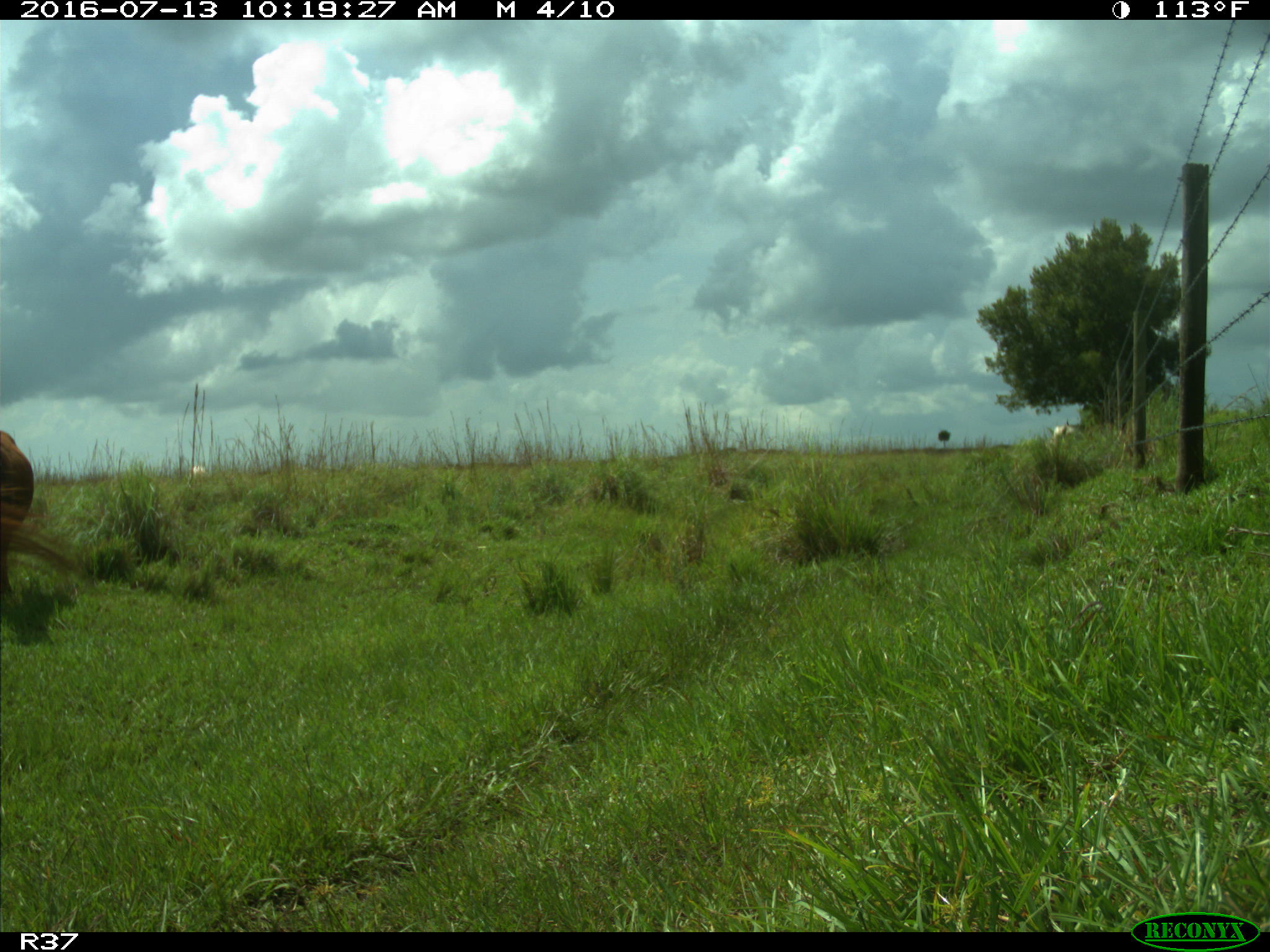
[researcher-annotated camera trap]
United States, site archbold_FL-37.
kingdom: Animalia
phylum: Chordata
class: Mammalia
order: Artiodactyla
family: Bovidae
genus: Bos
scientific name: Bos taurus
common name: domestic cow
Bos taurus (domestic cow).